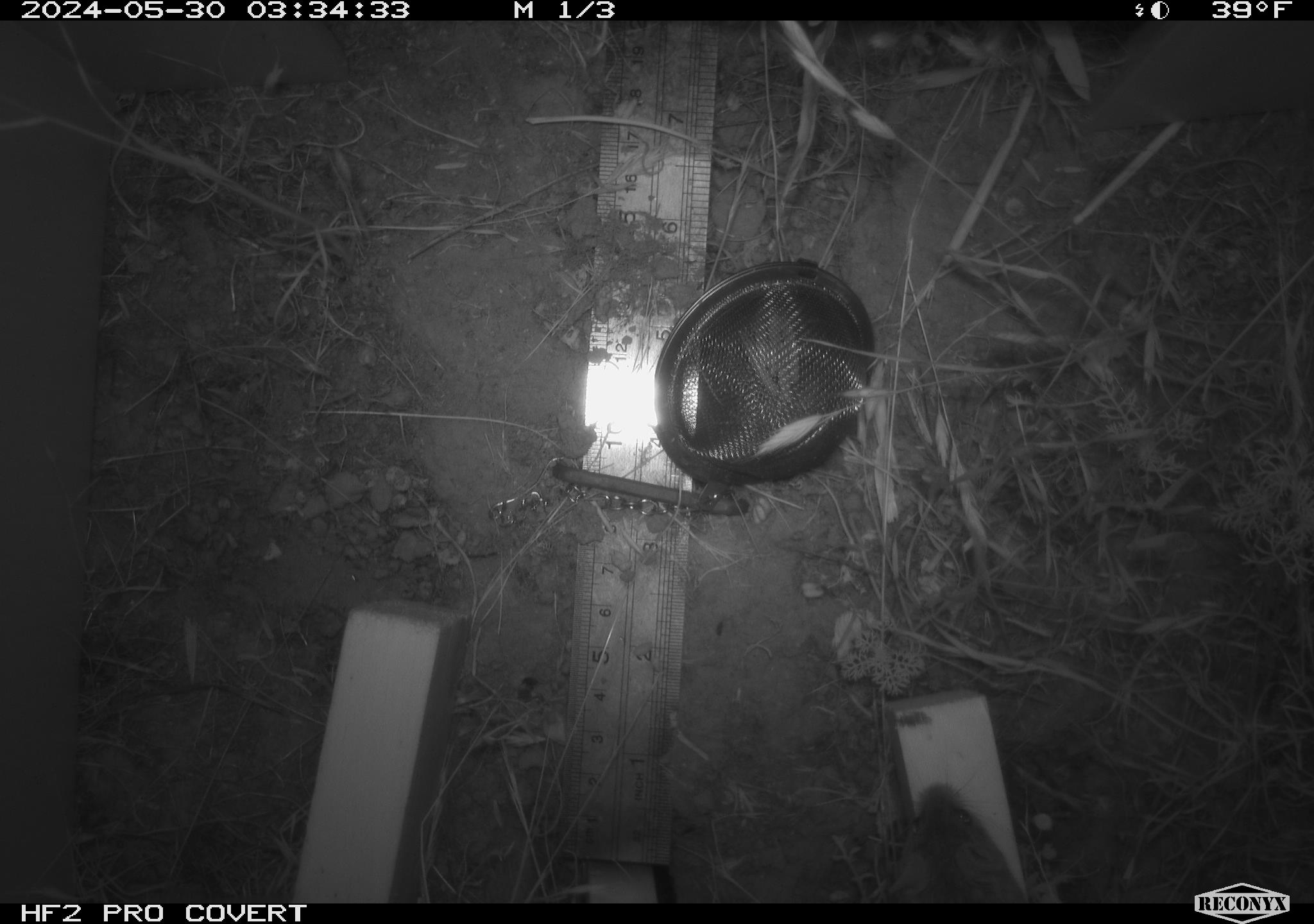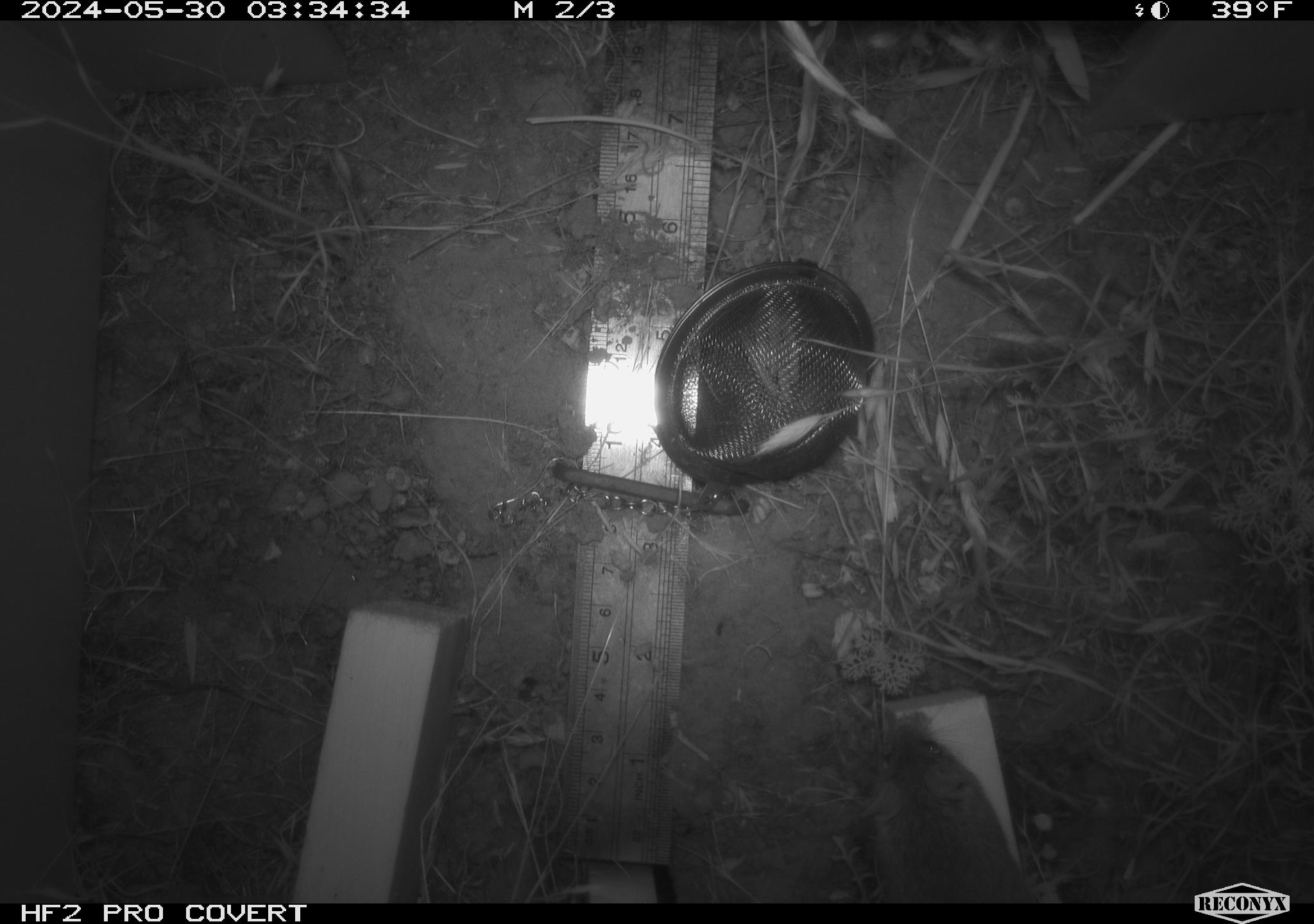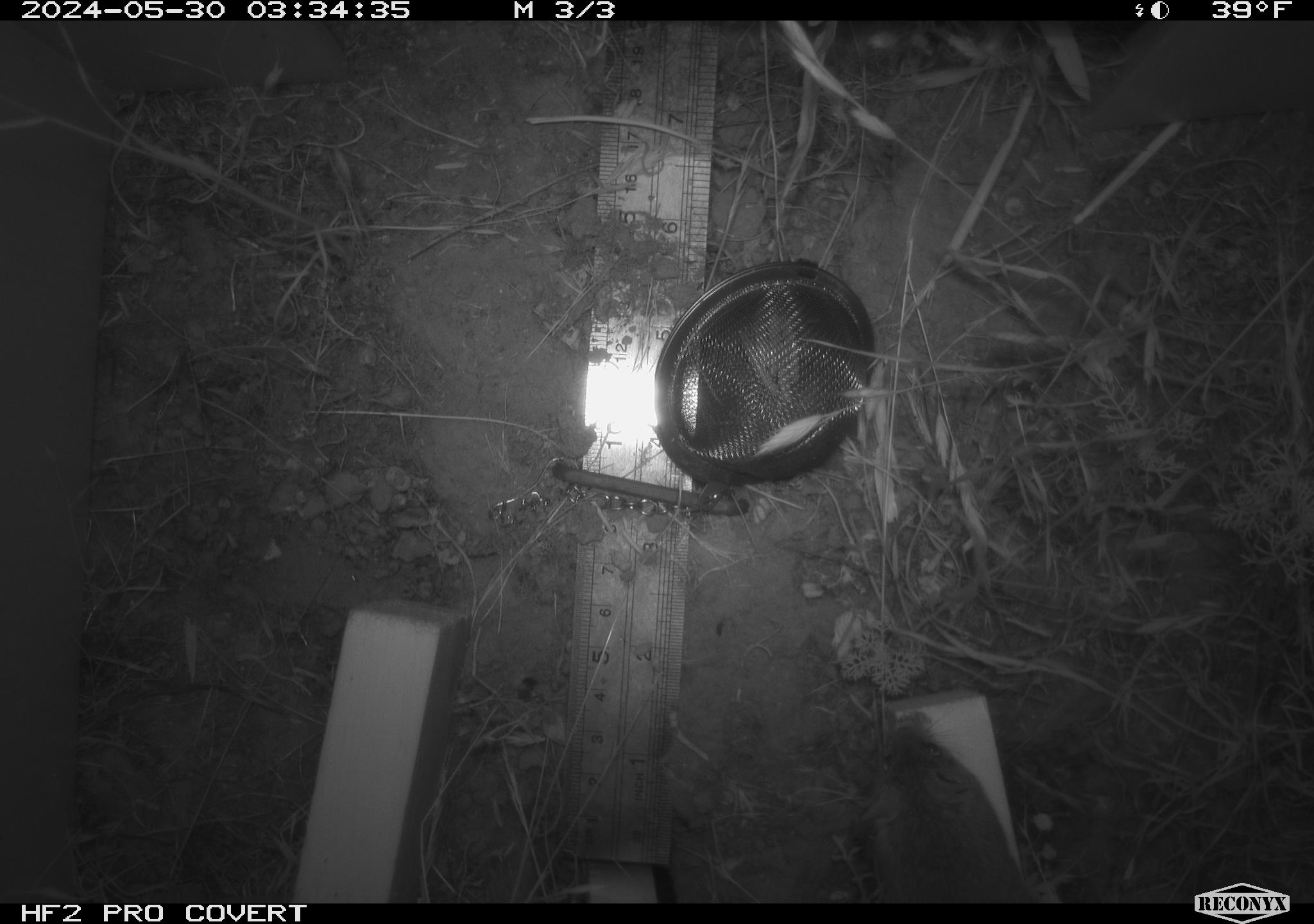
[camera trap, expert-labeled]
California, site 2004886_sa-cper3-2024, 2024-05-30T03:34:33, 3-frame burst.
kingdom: Animalia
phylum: Chordata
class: Mammalia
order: Rodentia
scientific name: Rodentia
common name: rodent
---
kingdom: Animalia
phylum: Chordata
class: Mammalia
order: Rodentia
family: Cricetidae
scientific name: Arvicolinae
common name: voles, lemmings, and muskrats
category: arvicolinae subfamily